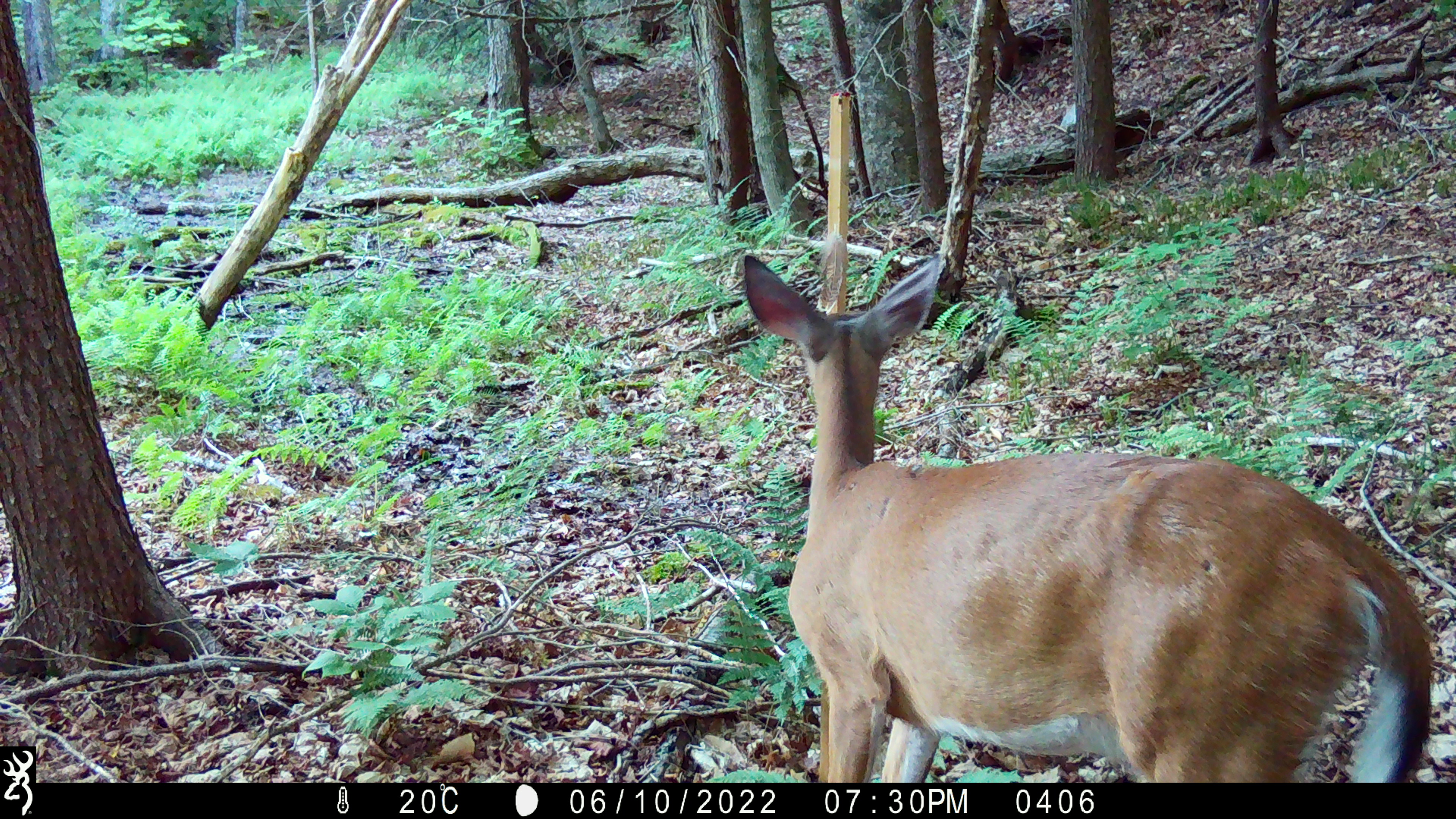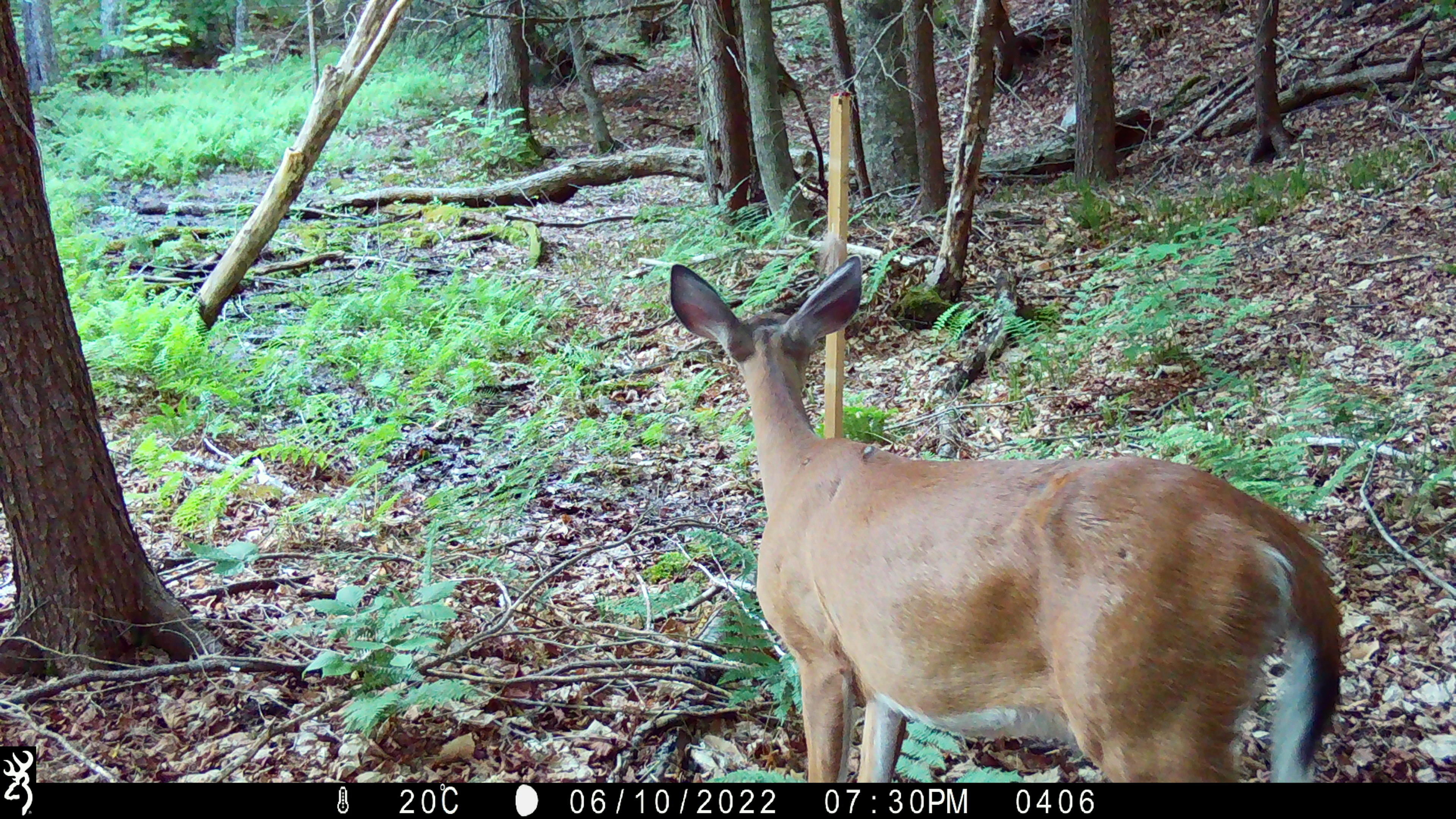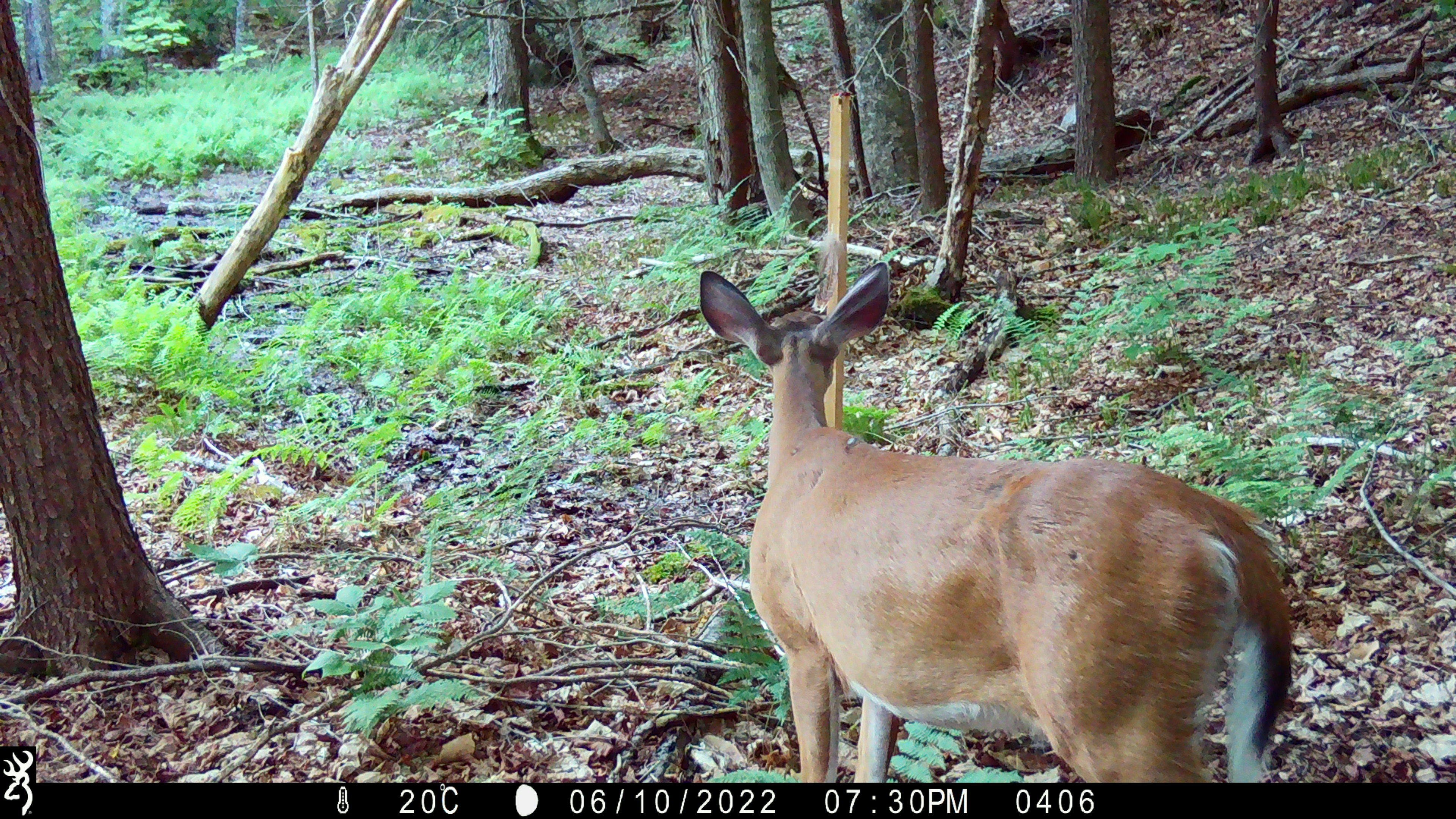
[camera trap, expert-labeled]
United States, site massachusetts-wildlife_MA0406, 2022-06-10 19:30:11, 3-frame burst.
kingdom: Animalia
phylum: Chordata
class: Mammalia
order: Artiodactyla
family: Cervidae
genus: Odocoileus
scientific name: Odocoileus virginianus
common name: white-tailed deer